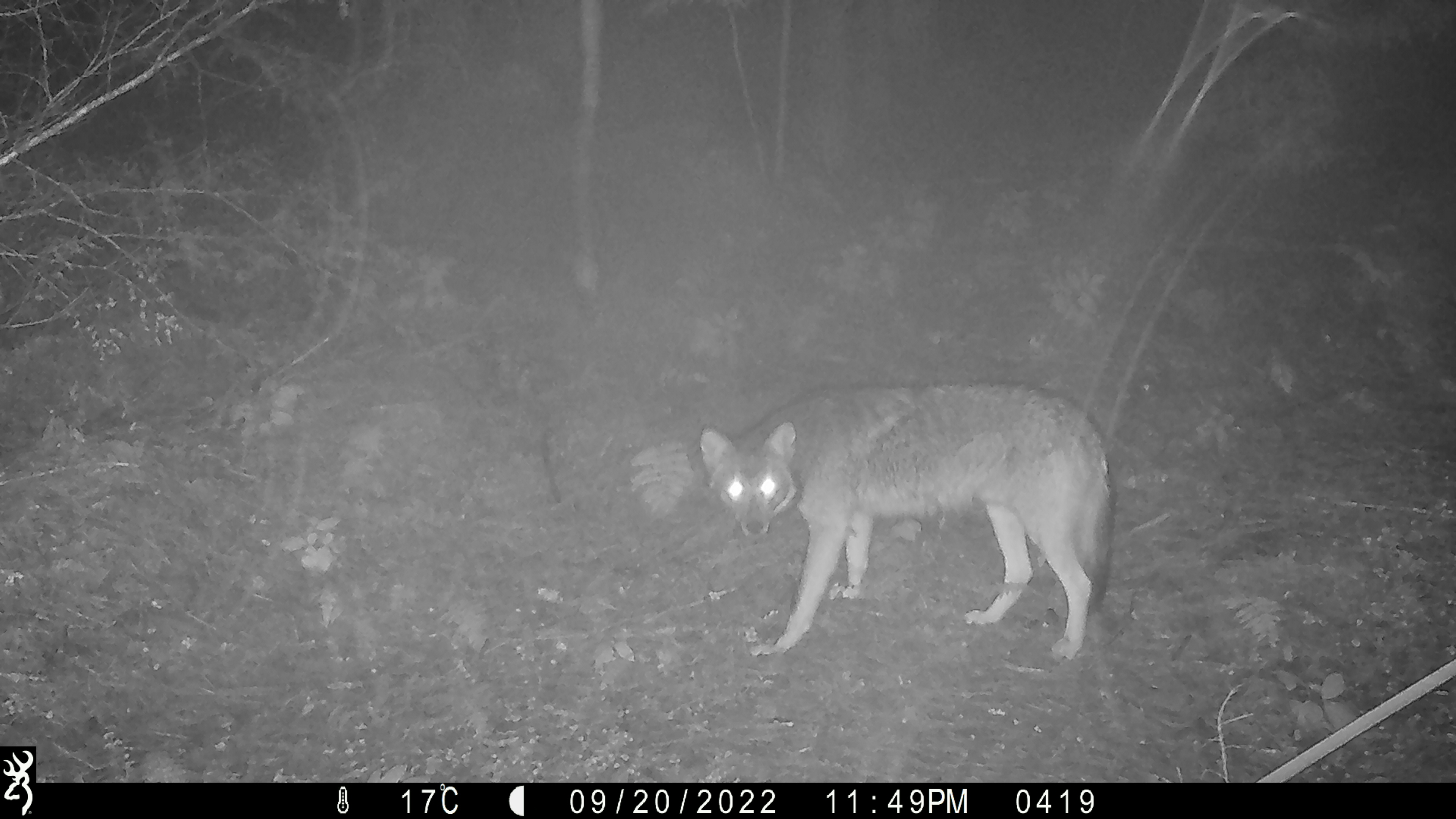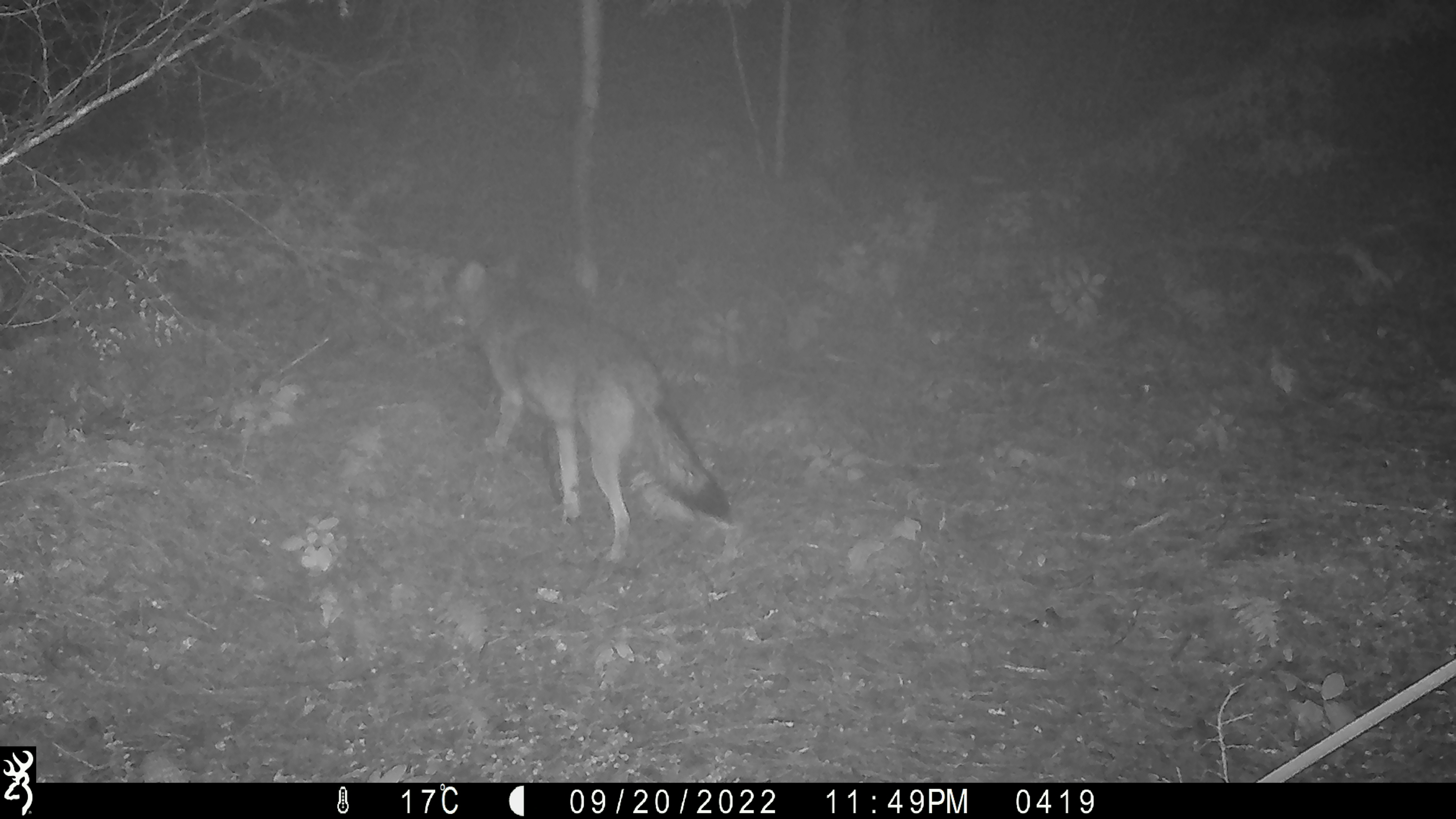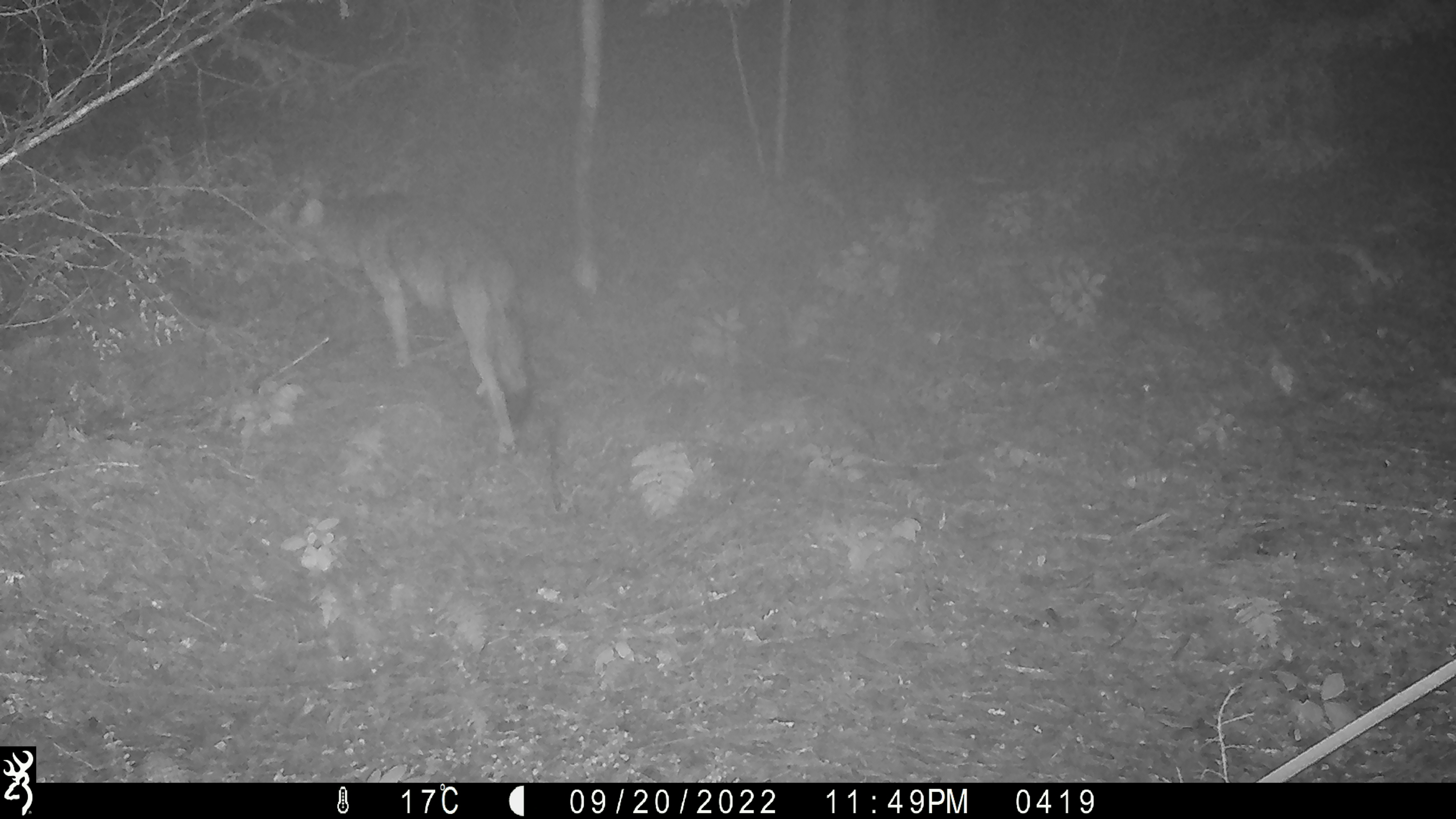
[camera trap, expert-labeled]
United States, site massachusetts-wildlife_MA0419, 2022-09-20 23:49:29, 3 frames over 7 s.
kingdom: Animalia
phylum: Chordata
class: Mammalia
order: Carnivora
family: Canidae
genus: Canis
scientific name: Canis latrans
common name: coyote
Coyote (Canis latrans).